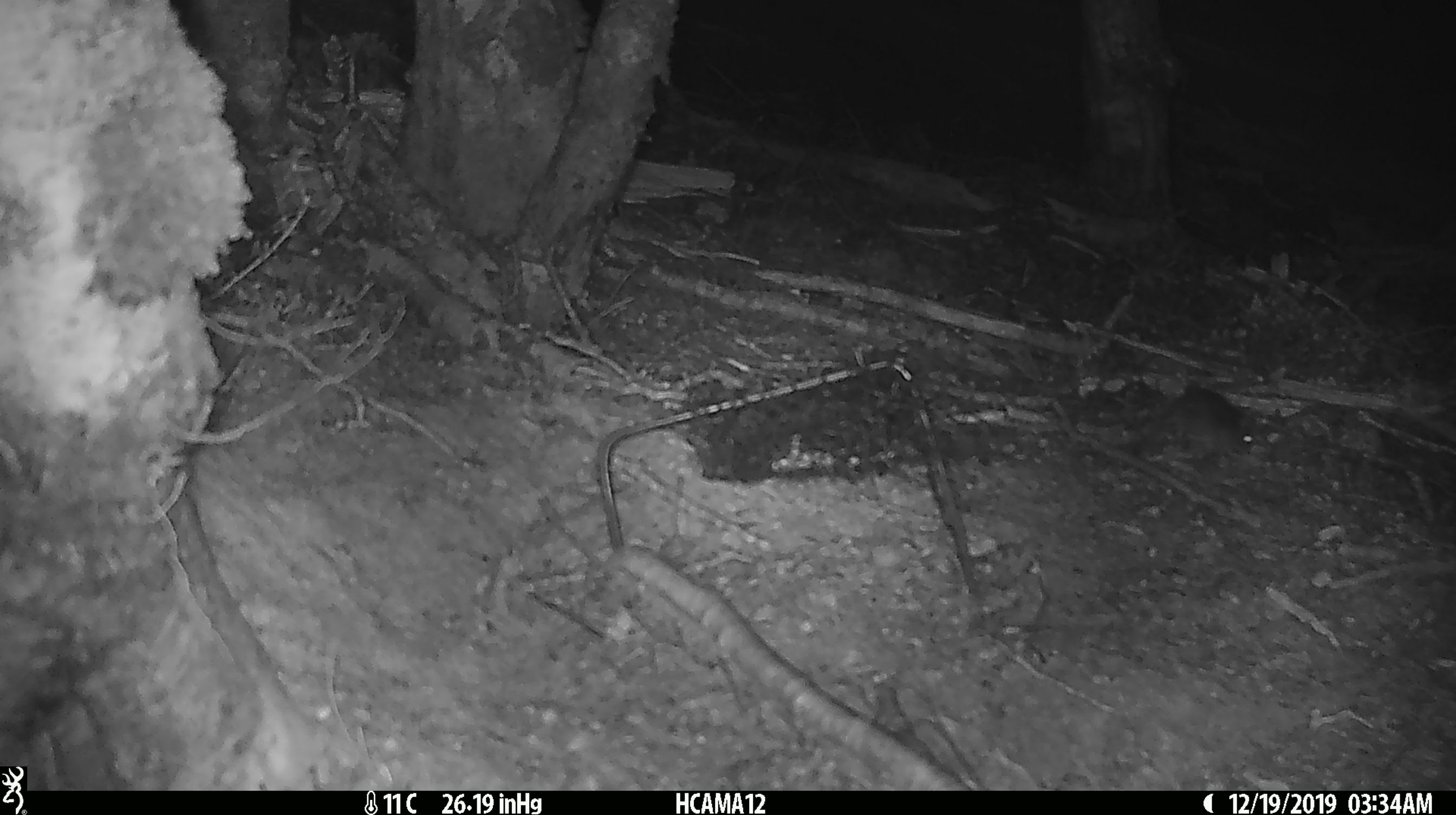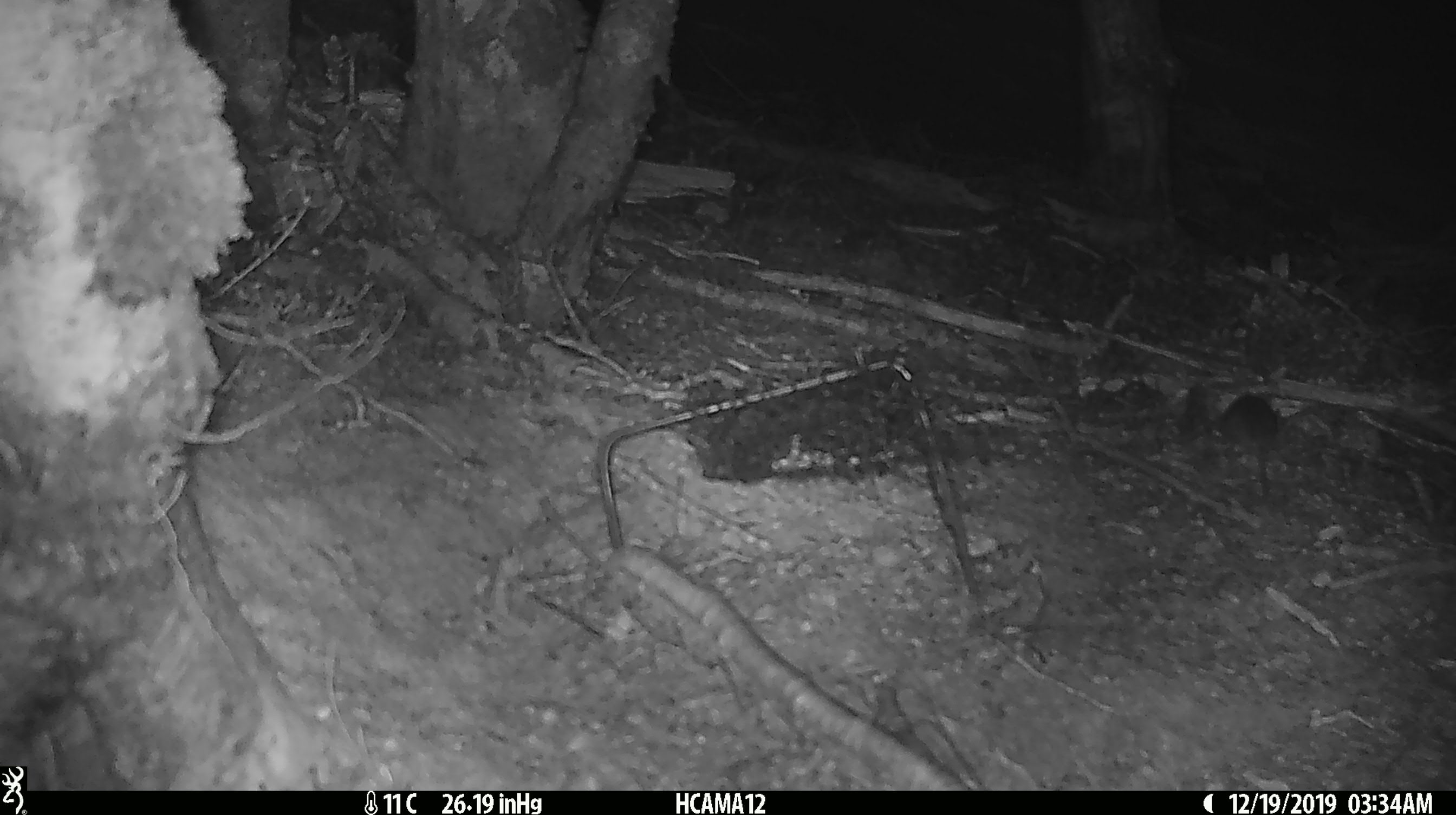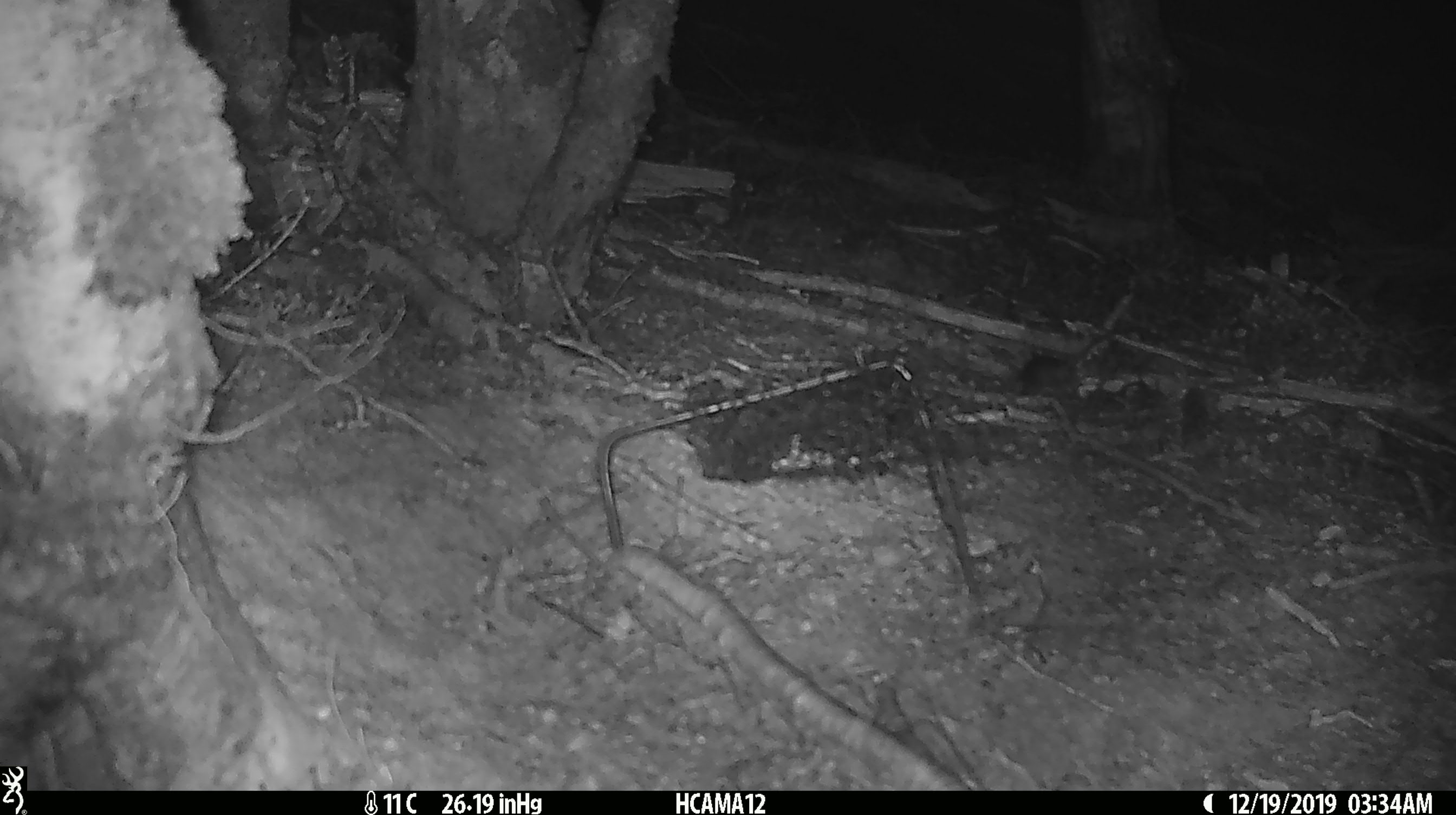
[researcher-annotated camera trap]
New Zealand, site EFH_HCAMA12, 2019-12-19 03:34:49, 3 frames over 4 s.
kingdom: Animalia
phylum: Chordata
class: Mammalia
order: Rodentia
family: Muridae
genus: Mus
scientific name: Mus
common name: mouse